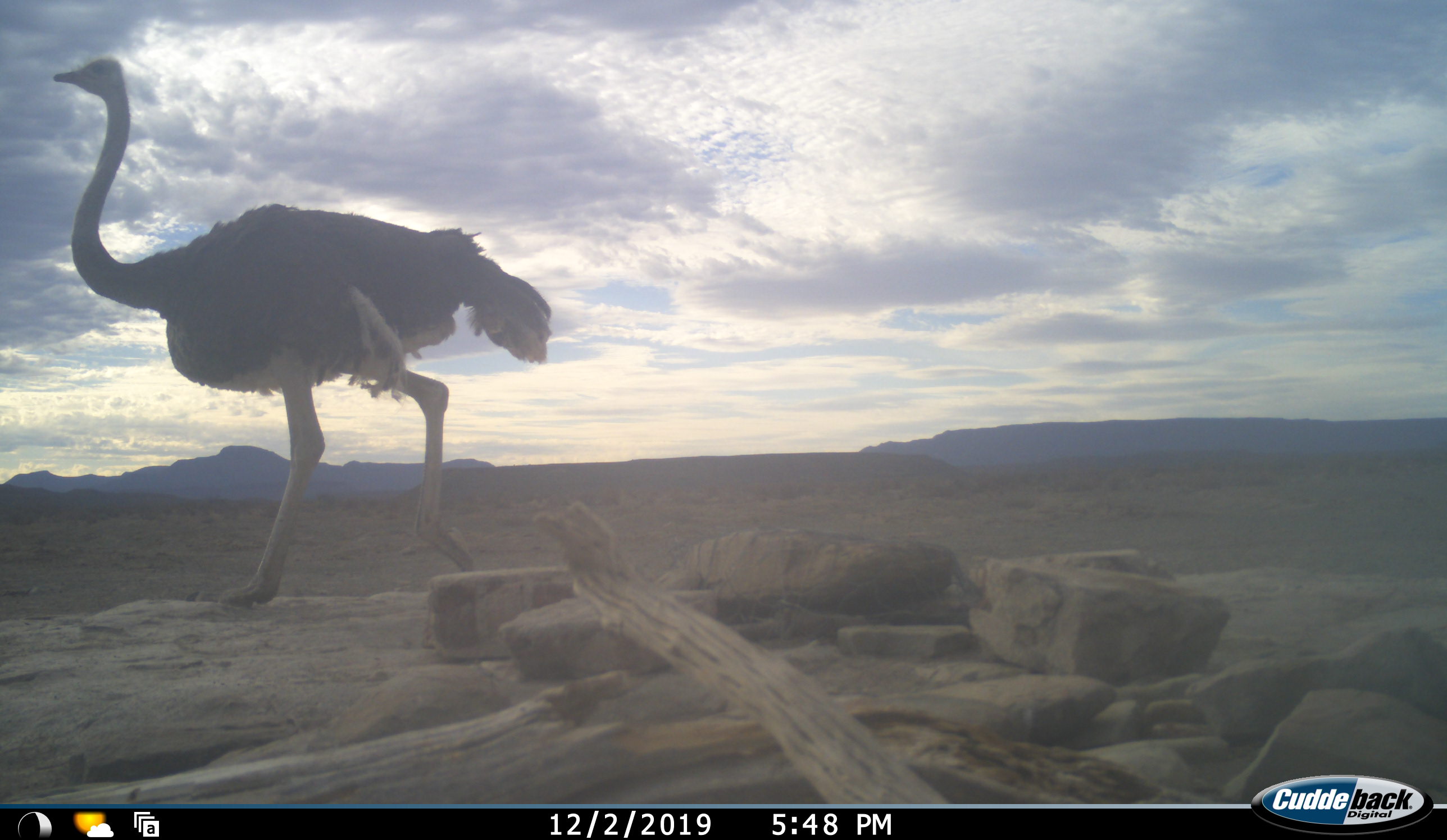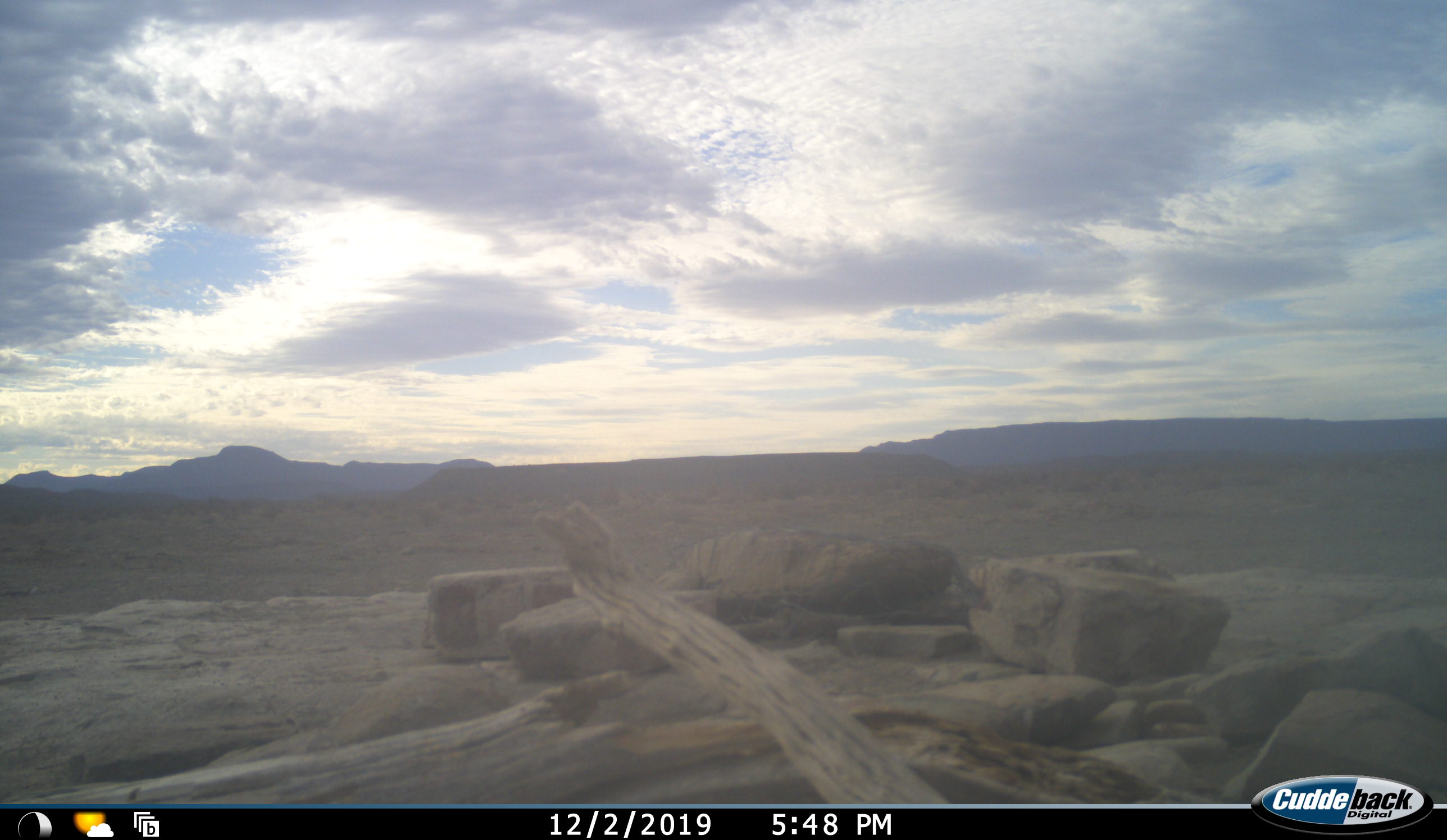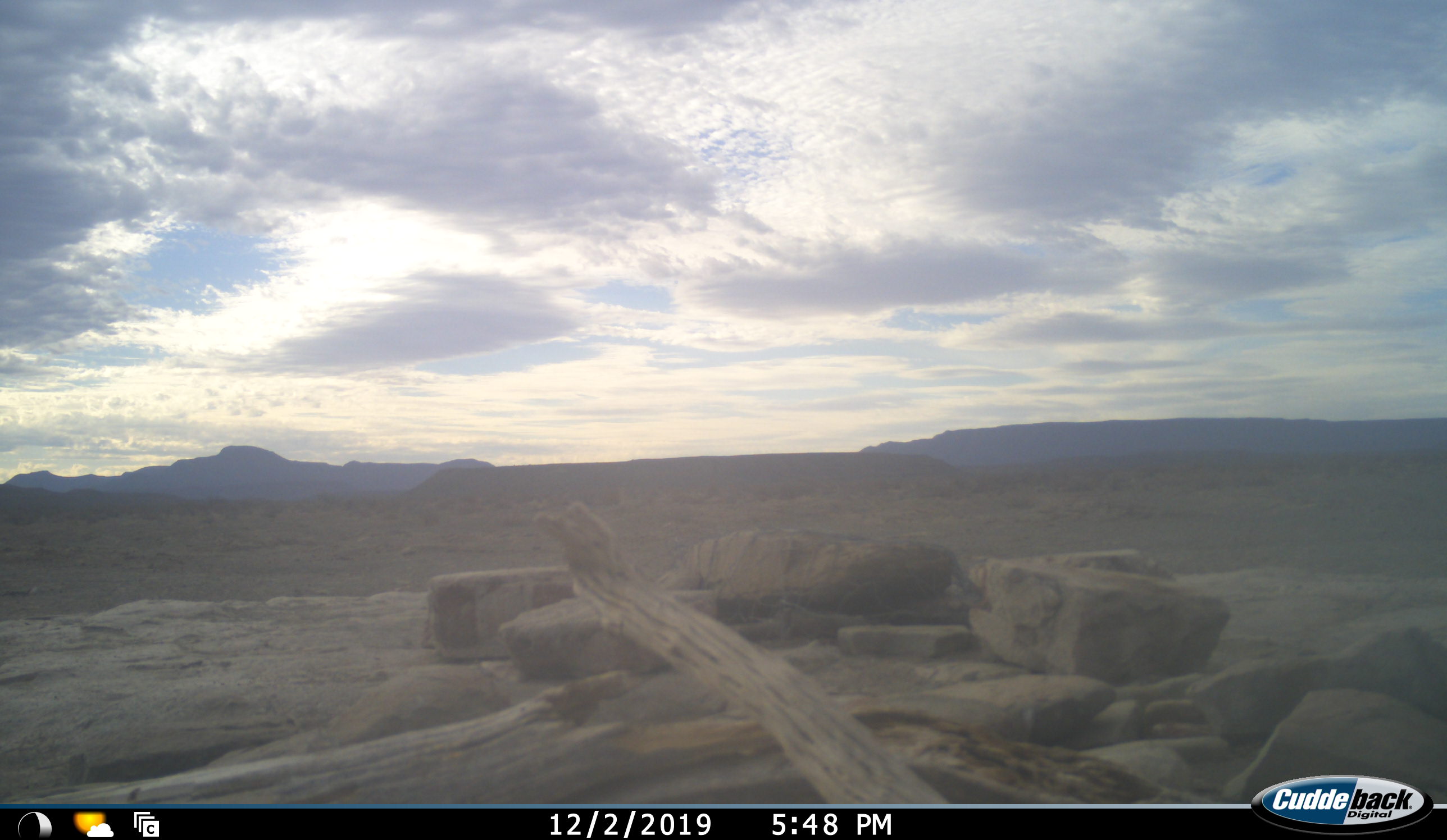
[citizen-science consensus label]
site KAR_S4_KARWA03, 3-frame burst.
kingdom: Animalia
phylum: Chordata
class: Aves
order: Struthioniformes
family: Struthionidae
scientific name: Struthionidae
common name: ostrich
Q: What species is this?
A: Ostrich (Struthionidae).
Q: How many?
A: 1.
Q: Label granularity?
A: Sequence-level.